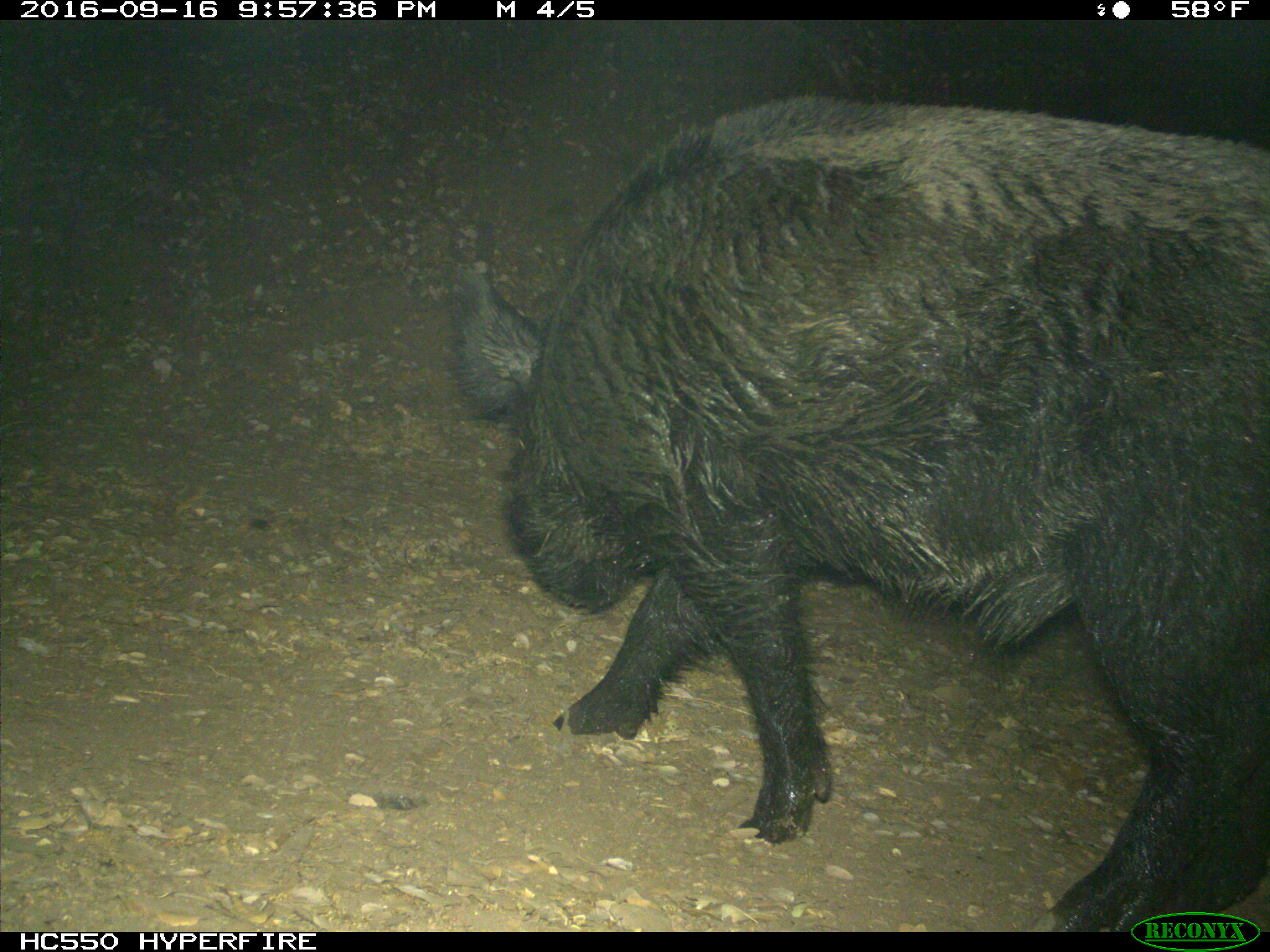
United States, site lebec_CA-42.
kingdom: Animalia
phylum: Chordata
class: Mammalia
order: Artiodactyla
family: Suidae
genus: Sus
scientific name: Sus scrofa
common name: wild boar